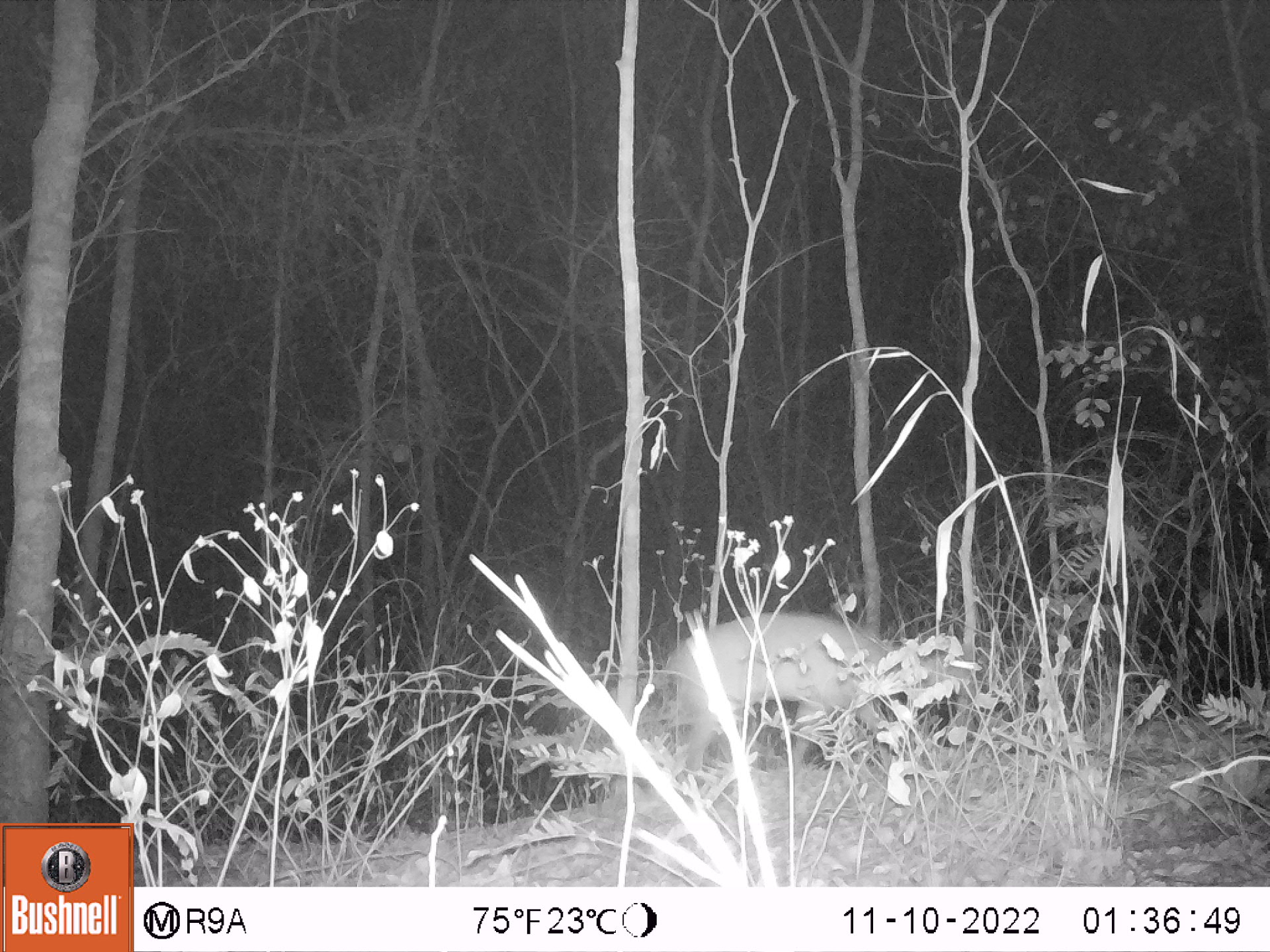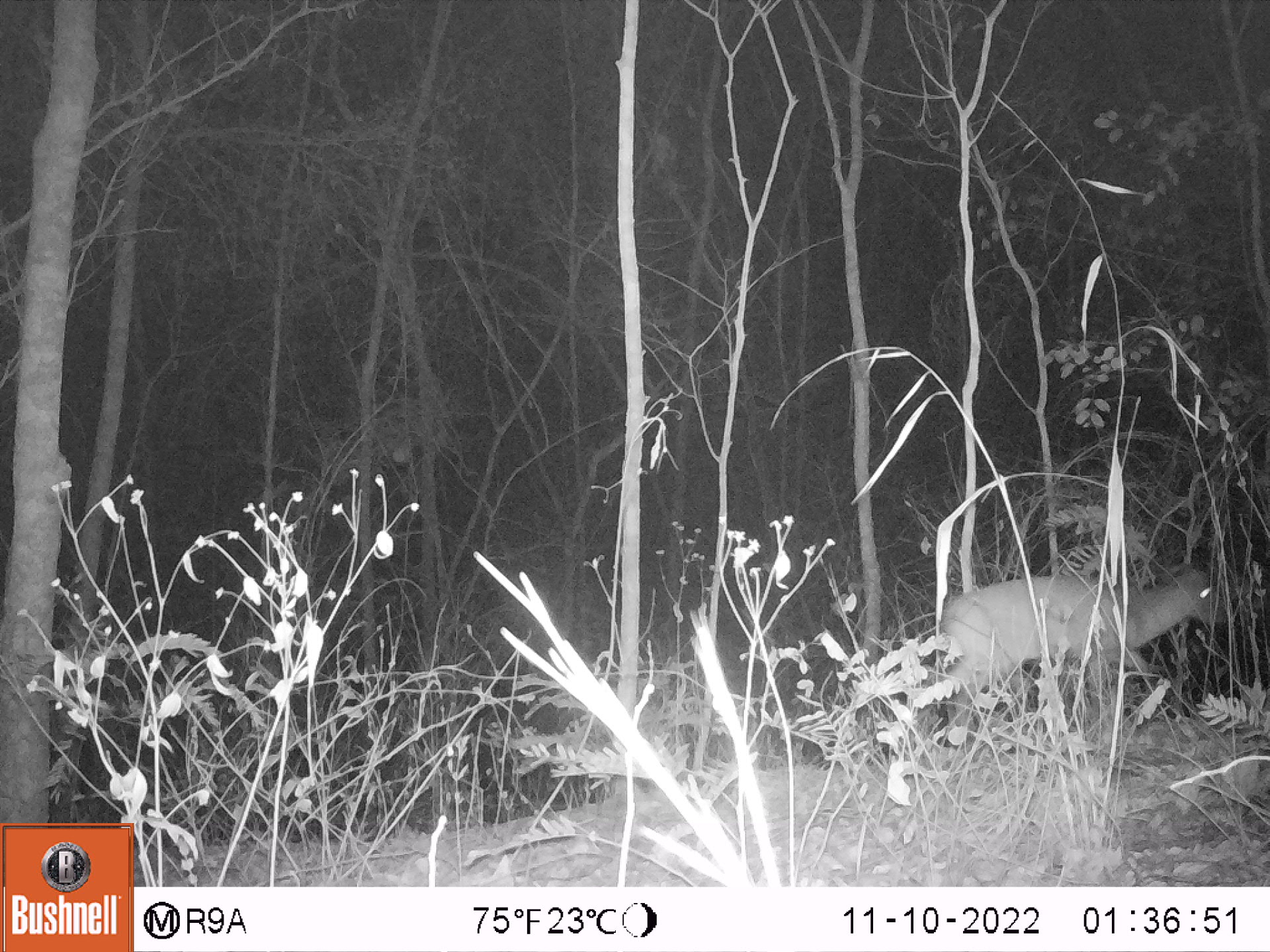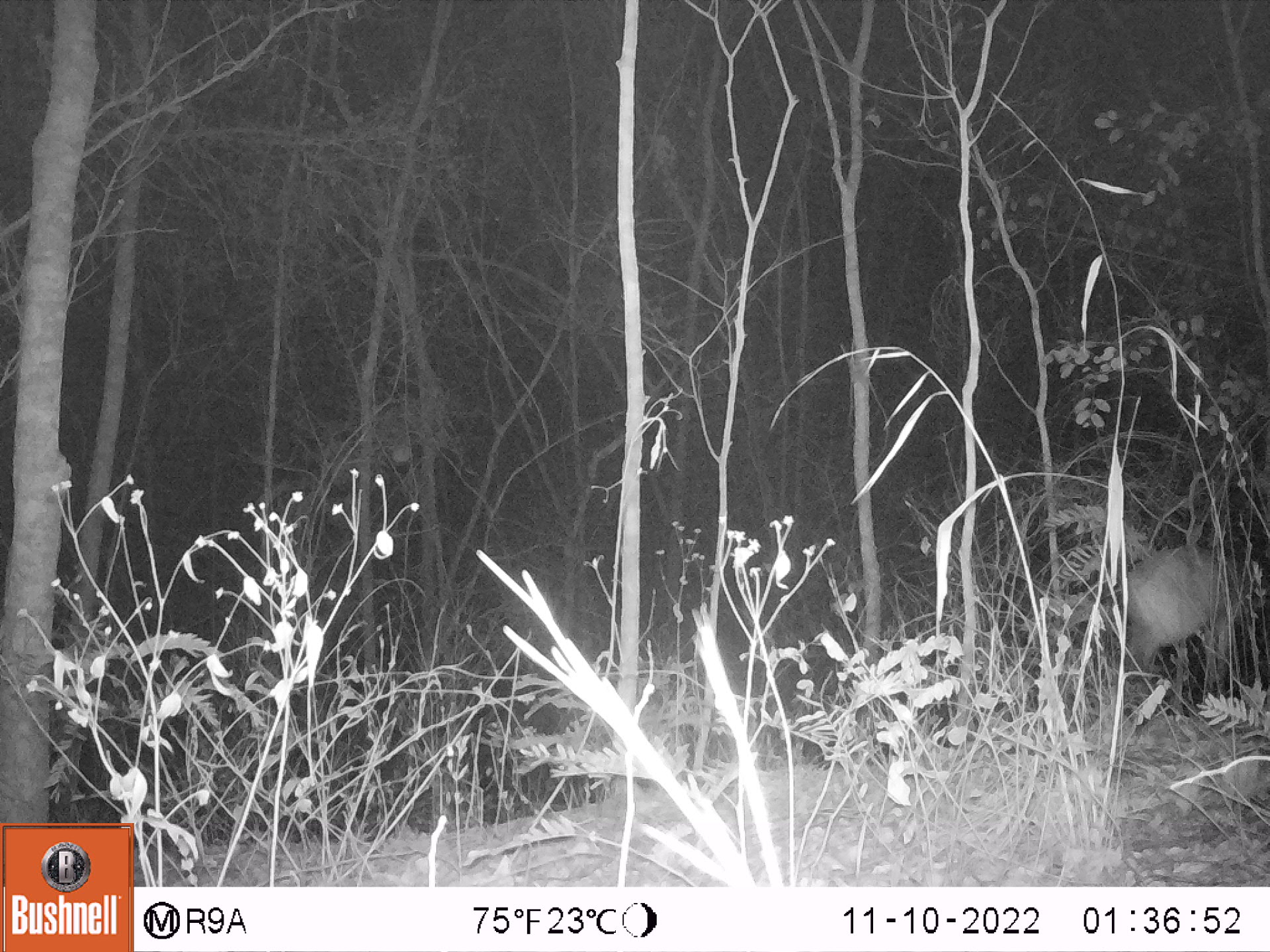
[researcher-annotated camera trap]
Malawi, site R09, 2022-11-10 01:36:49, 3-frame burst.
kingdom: Animalia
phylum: Chordata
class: Mammalia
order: Artiodactyla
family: Bovidae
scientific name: Antilopinae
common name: small antelope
Small antelope (Antilopinae), count 1.